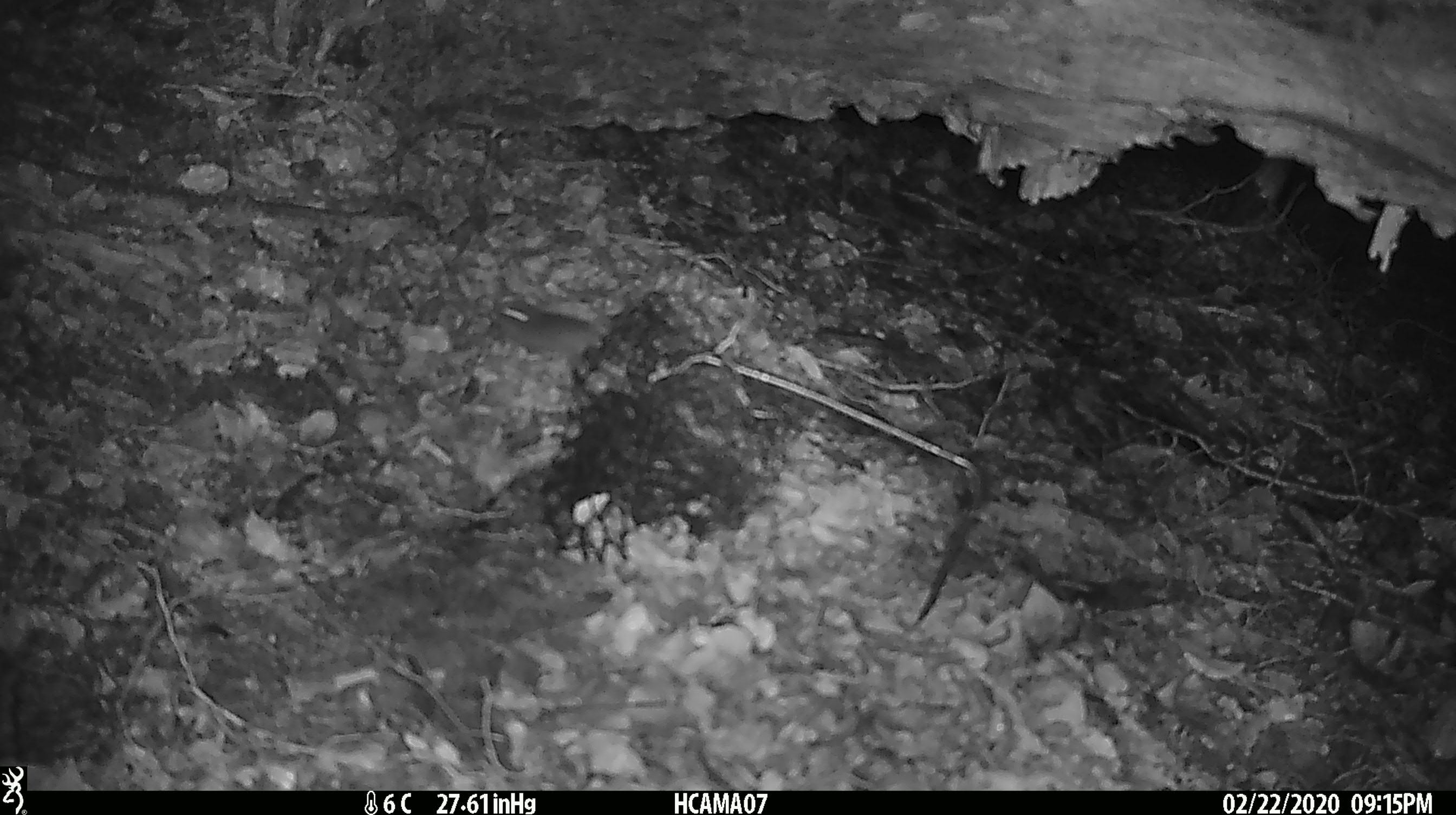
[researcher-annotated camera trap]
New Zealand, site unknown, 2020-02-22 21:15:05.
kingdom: Animalia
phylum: Chordata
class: Mammalia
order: Rodentia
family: Muridae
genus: Mus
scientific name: Mus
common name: mouse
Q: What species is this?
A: Mouse (Mus).